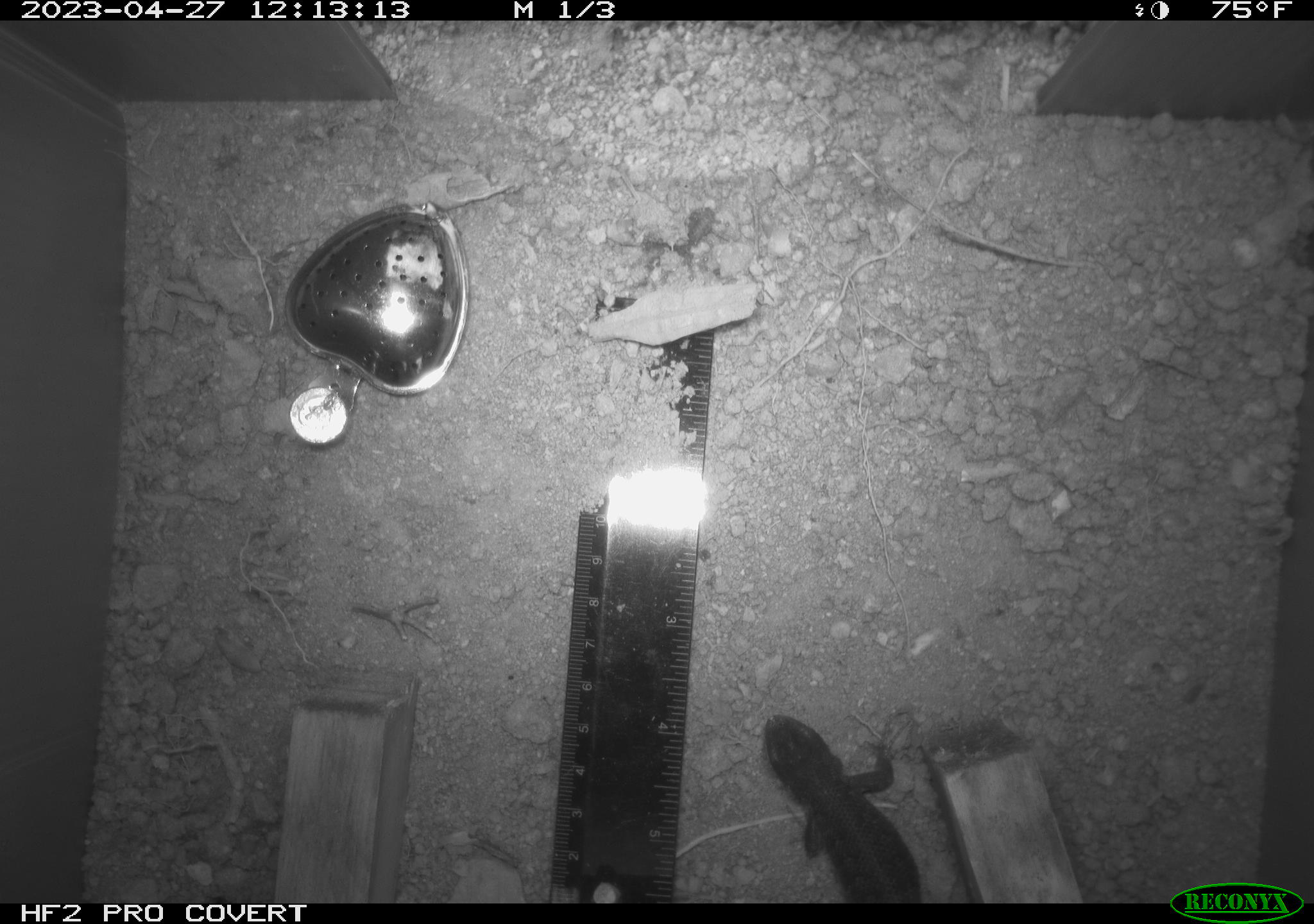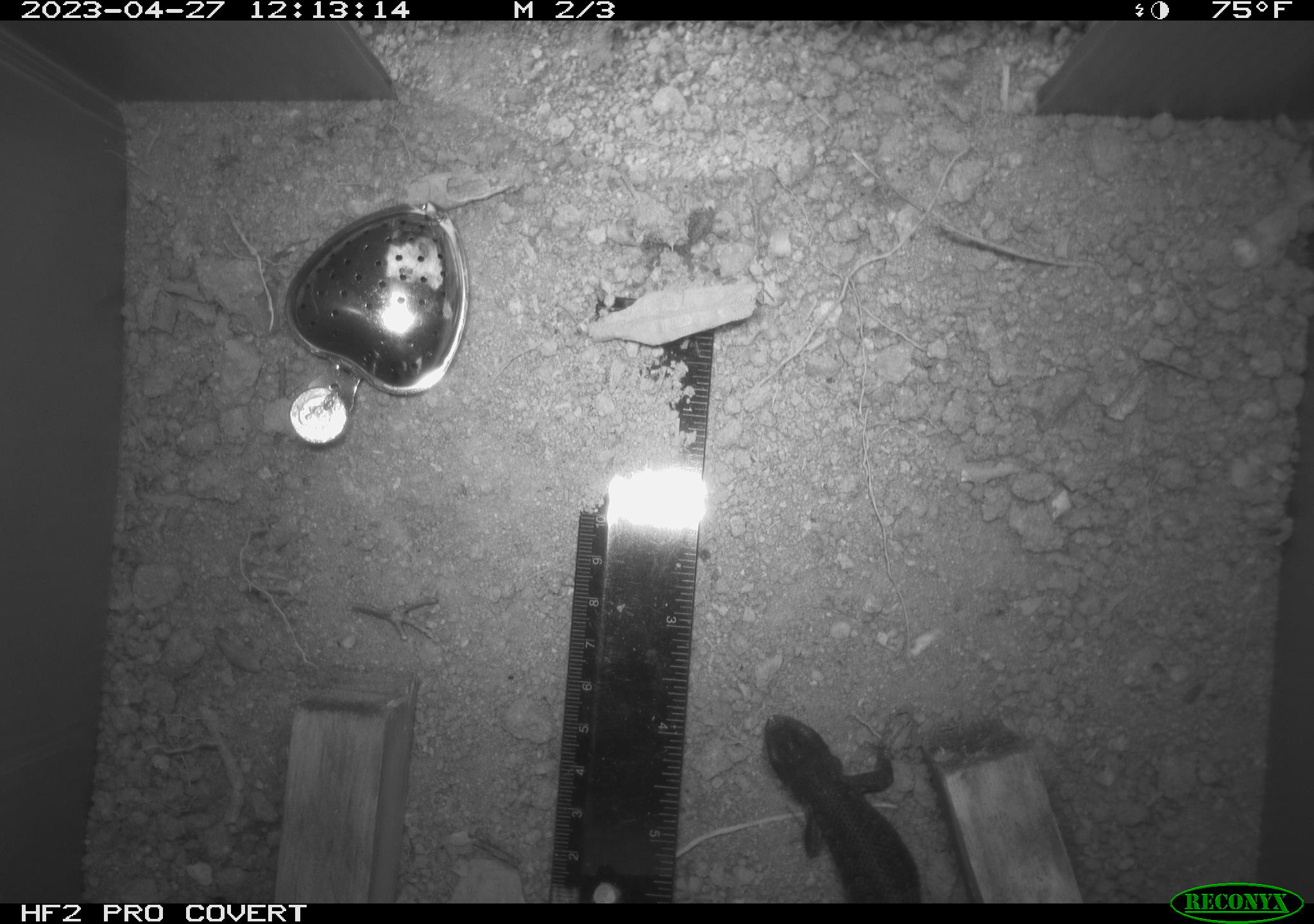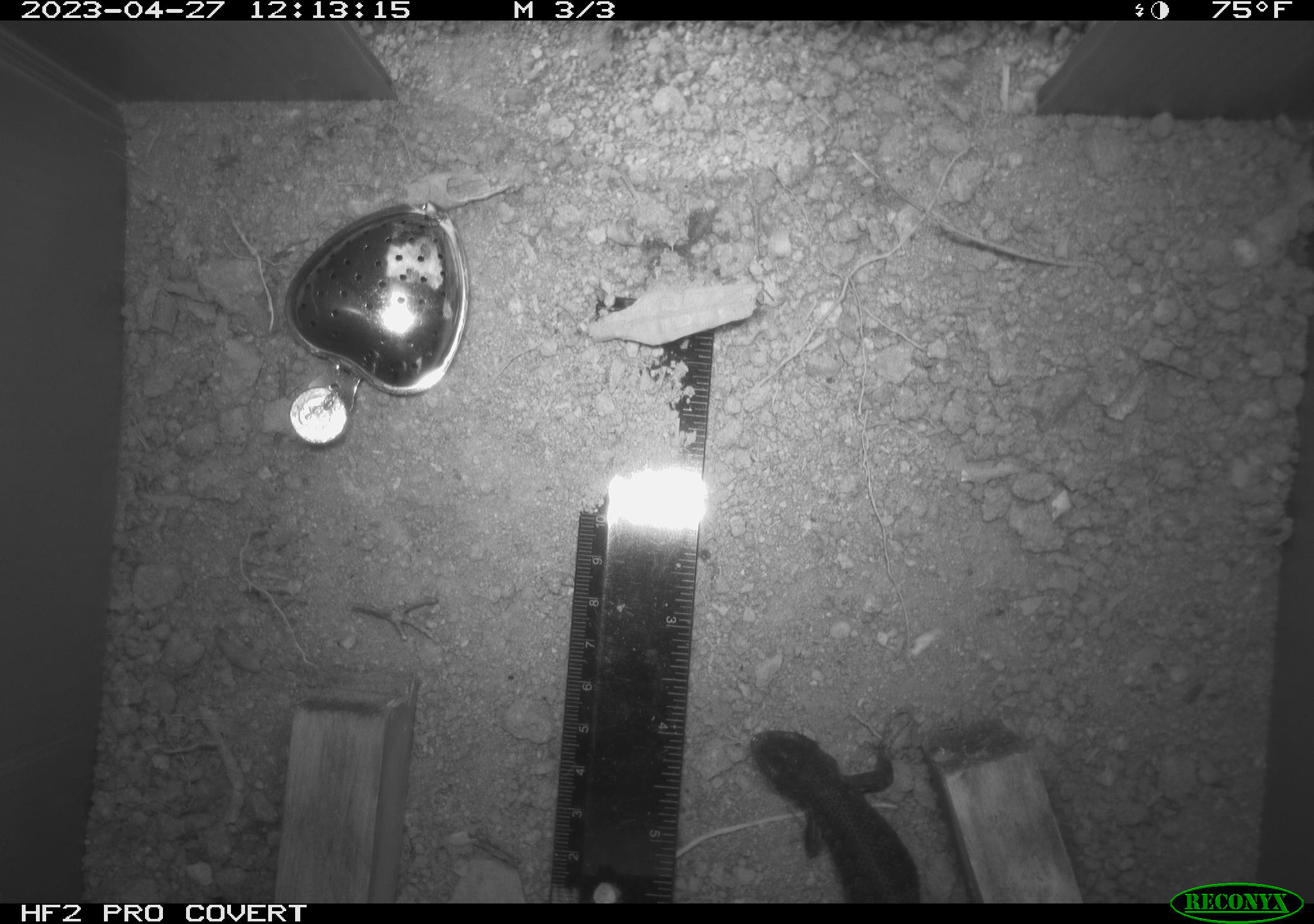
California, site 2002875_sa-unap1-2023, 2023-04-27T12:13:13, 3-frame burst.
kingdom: Animalia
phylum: Chordata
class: Reptilia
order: Squamata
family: Phrynosomatidae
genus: Sceloporus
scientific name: Sceloporus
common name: spiny lizards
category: sceloporus species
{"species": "sceloporus species (spiny lizards) (Sceloporus)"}